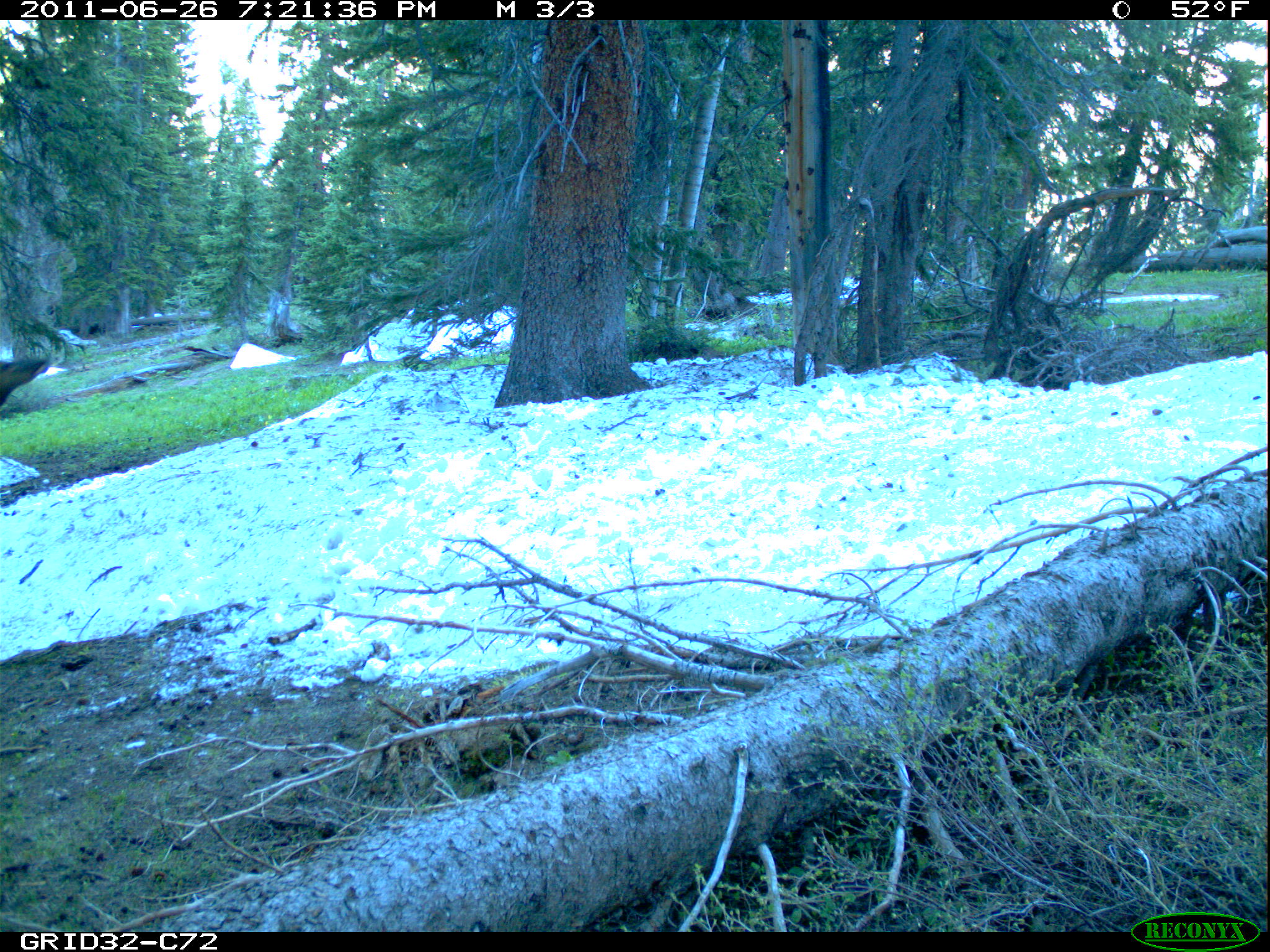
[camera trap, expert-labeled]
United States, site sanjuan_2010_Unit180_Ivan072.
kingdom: Animalia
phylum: Chordata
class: Mammalia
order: Artiodactyla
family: Cervidae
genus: Cervus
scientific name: Cervus elaphus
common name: red deer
Cervus elaphus (red deer).